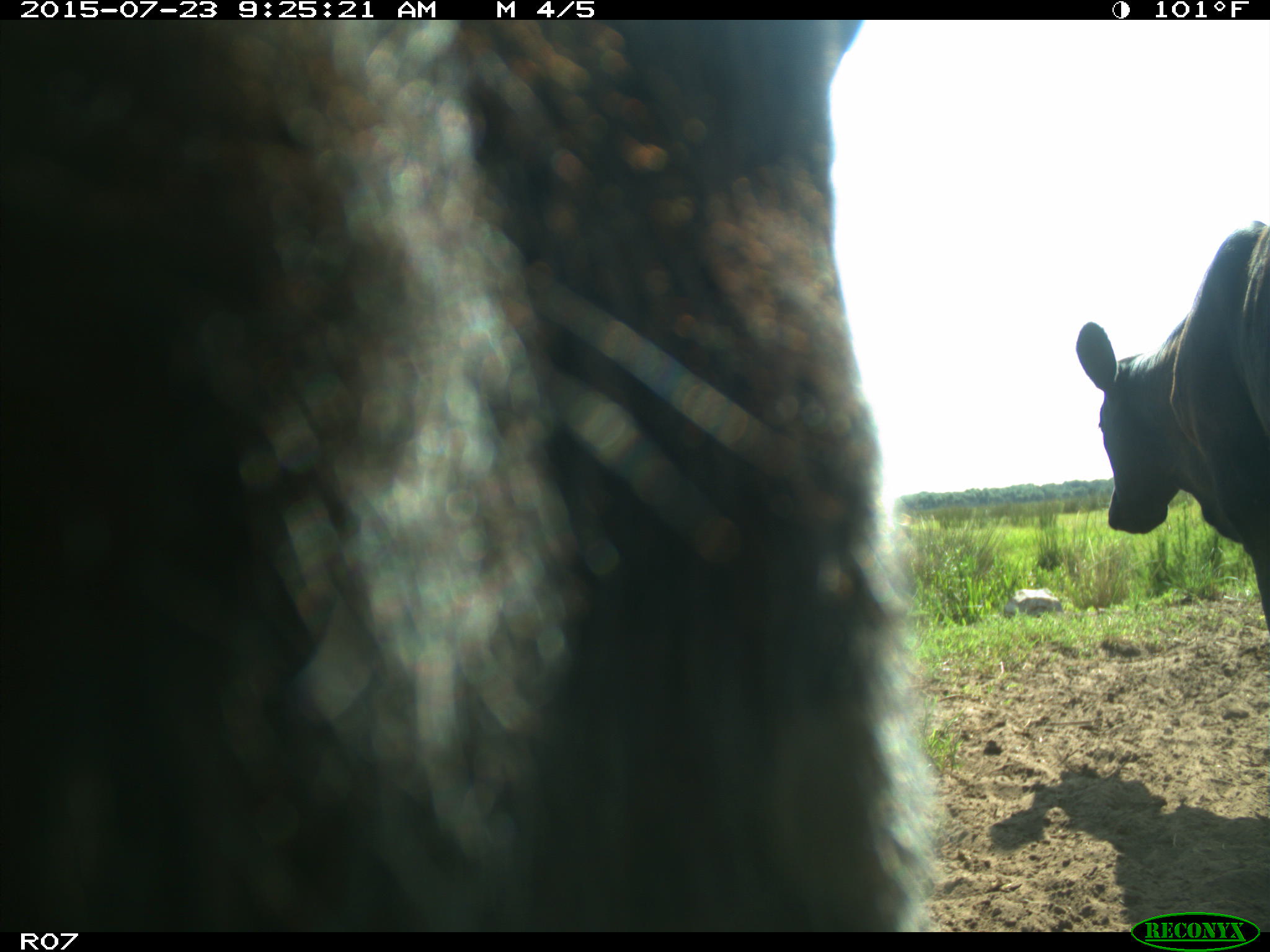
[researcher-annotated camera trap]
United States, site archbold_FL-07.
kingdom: Animalia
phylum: Chordata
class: Mammalia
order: Artiodactyla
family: Bovidae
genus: Bos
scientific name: Bos taurus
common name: domestic cow